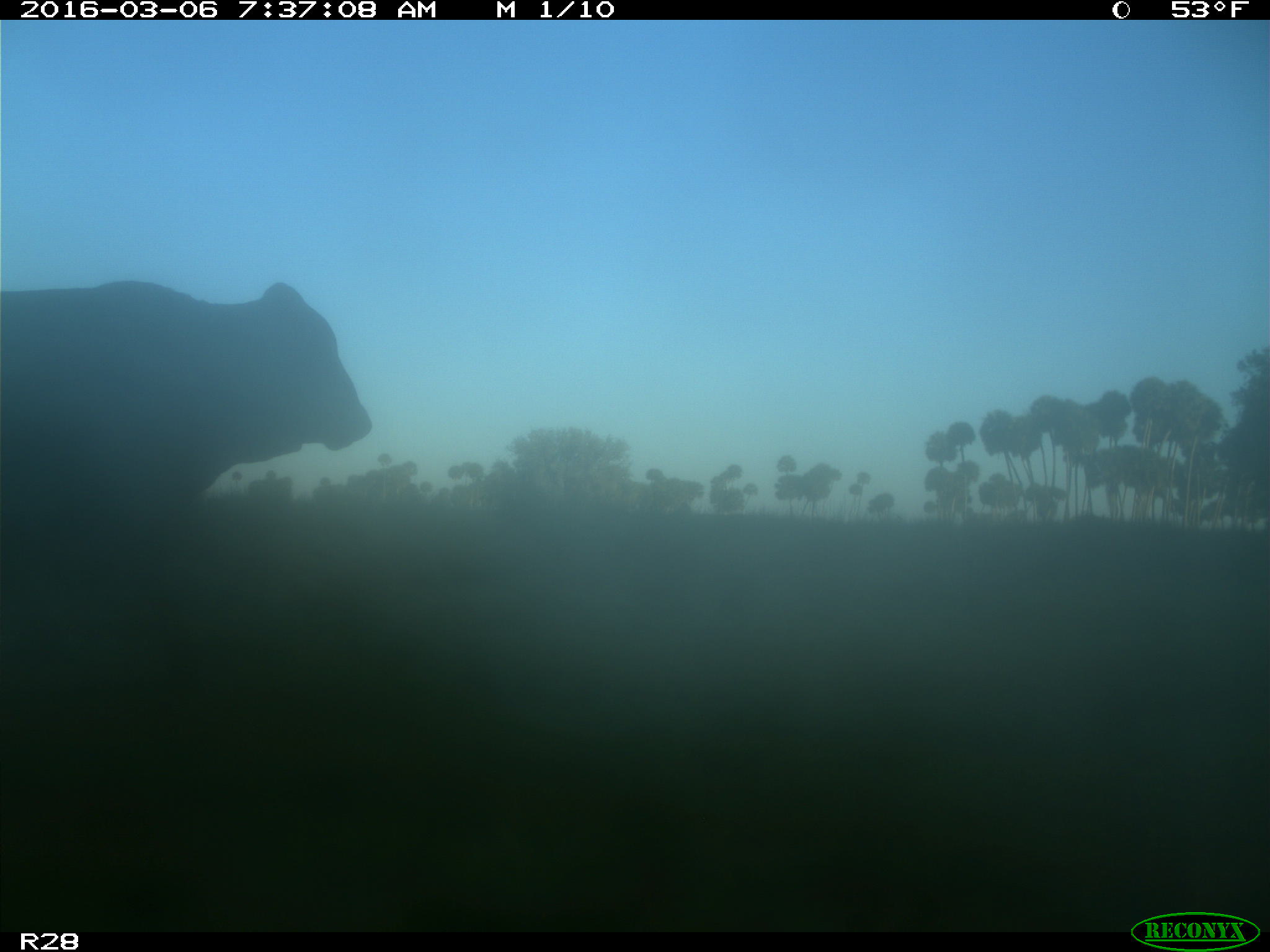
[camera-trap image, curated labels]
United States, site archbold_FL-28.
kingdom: Animalia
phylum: Chordata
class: Mammalia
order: Artiodactyla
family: Bovidae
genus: Bos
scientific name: Bos taurus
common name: domestic cow